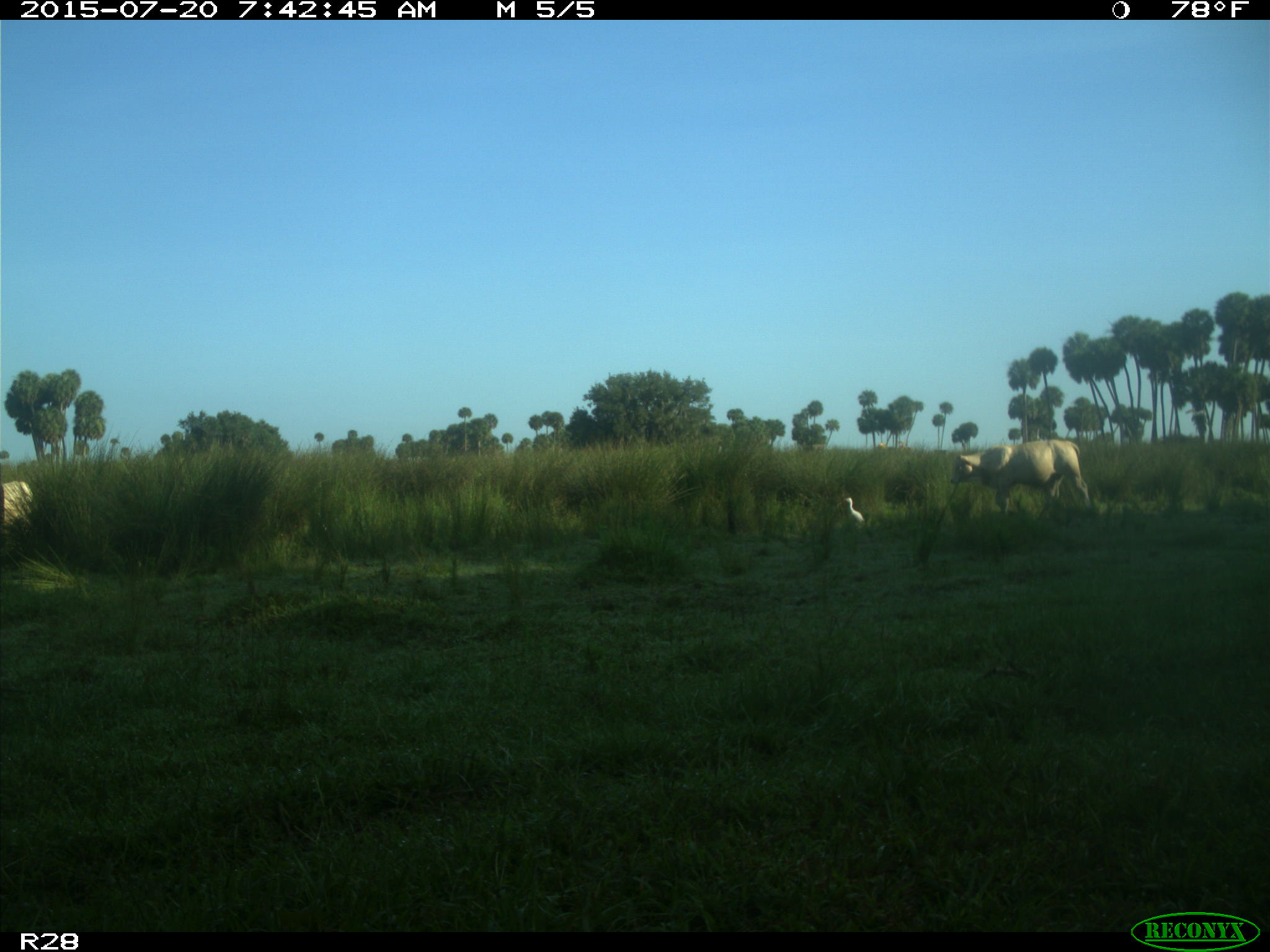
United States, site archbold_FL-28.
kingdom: Animalia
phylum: Chordata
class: Mammalia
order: Artiodactyla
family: Bovidae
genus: Bos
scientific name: Bos taurus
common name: domestic cow